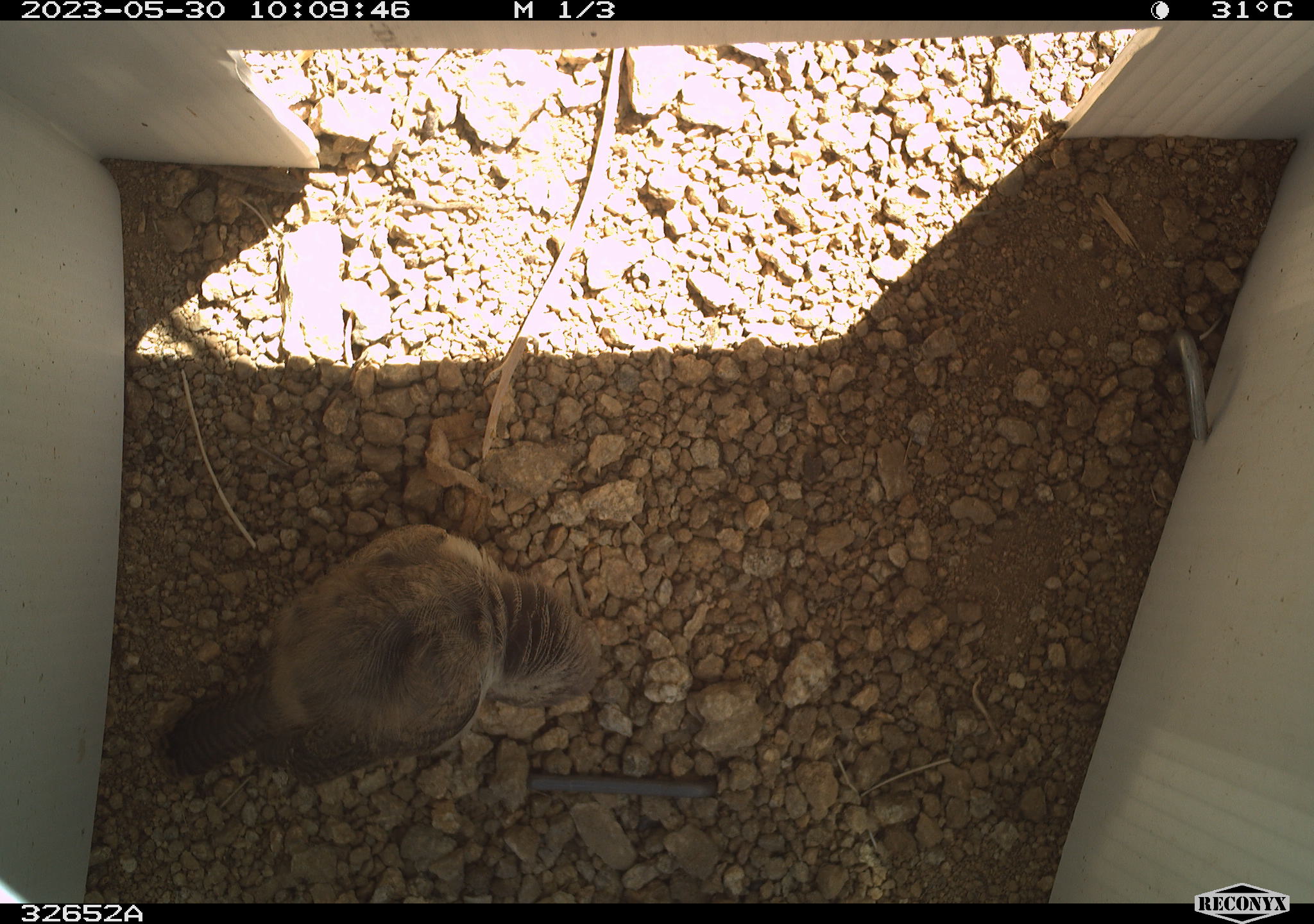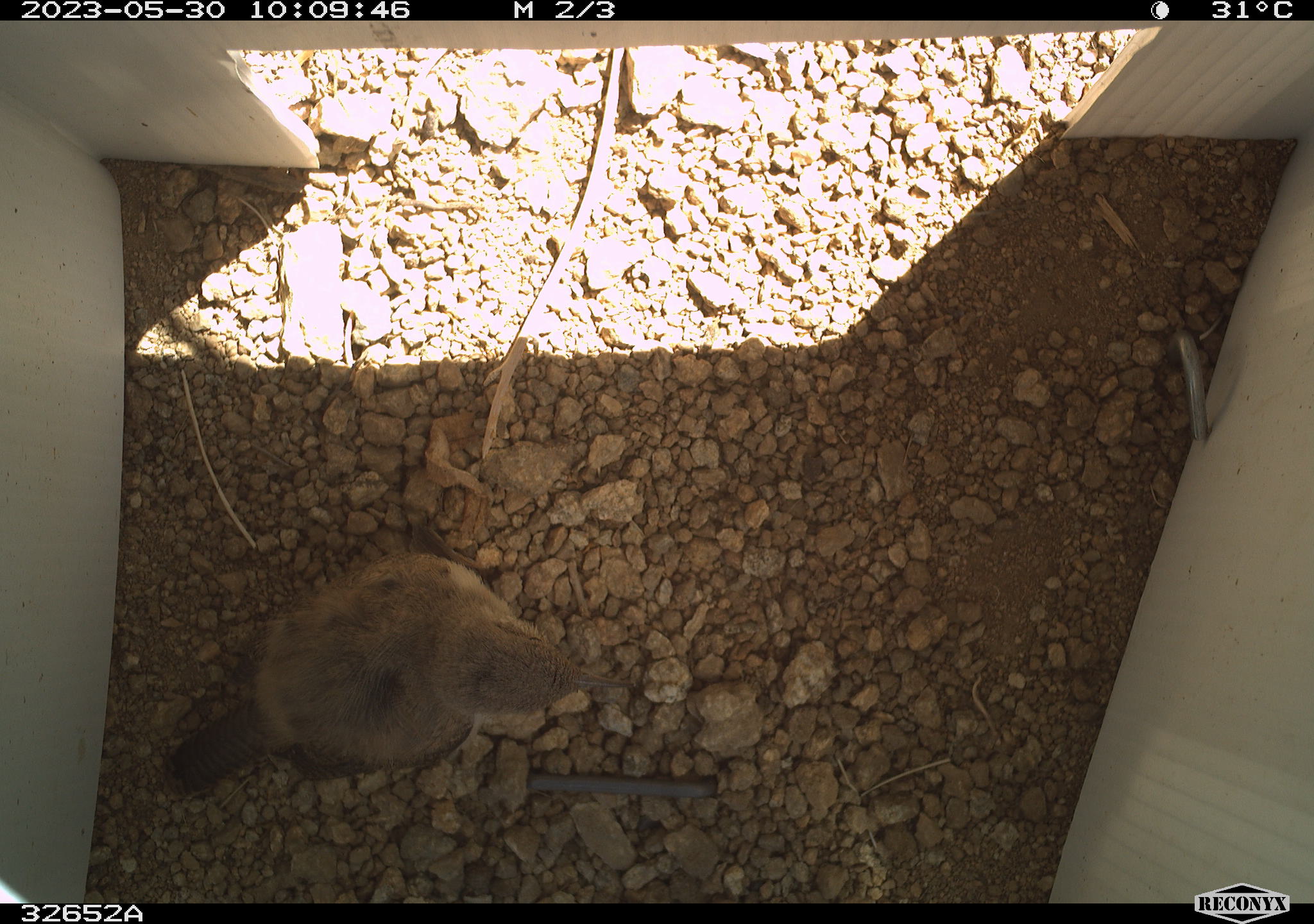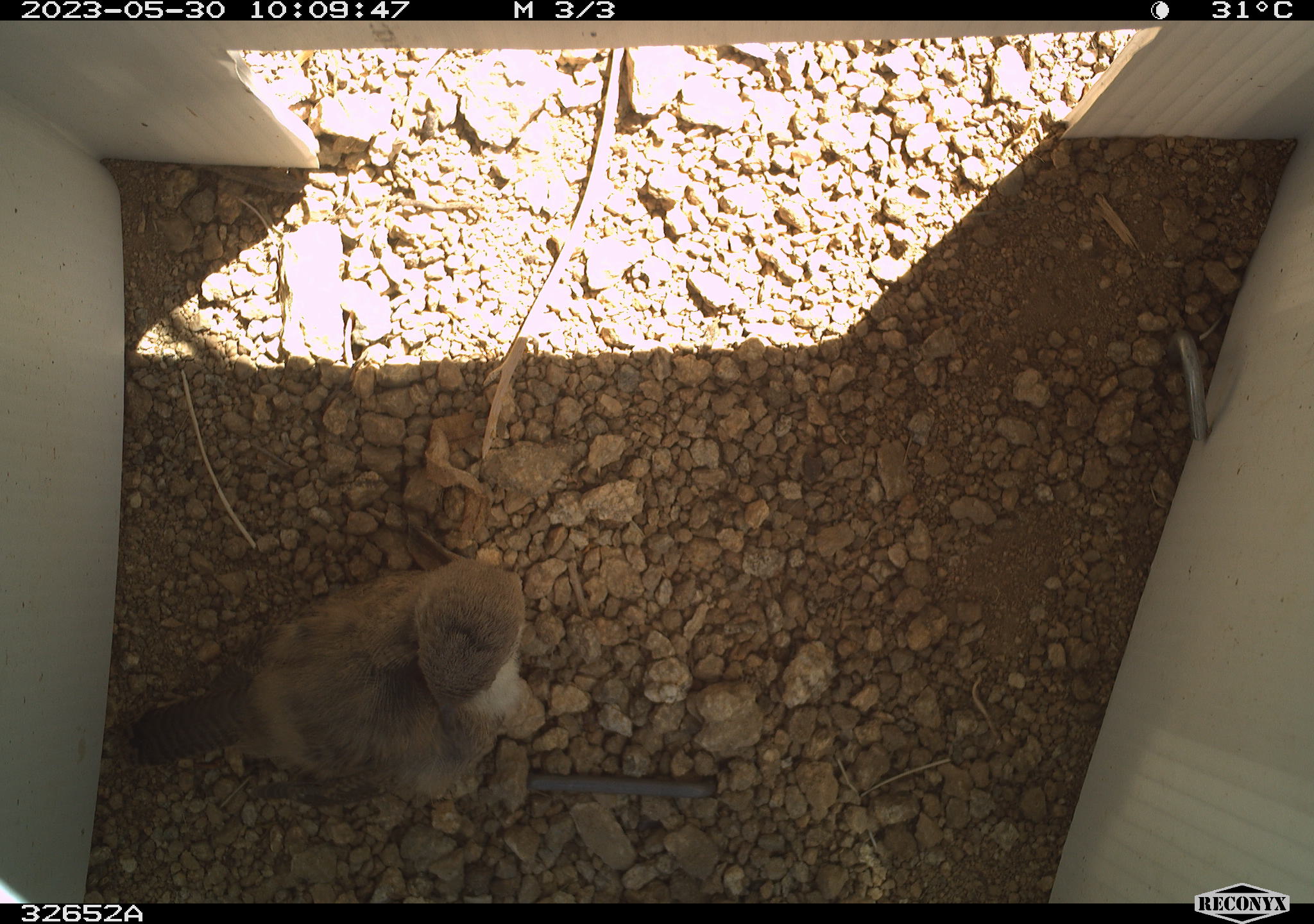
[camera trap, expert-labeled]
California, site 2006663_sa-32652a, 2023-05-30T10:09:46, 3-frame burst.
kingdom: Animalia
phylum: Chordata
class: Aves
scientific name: Aves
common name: bird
Bird (Aves).